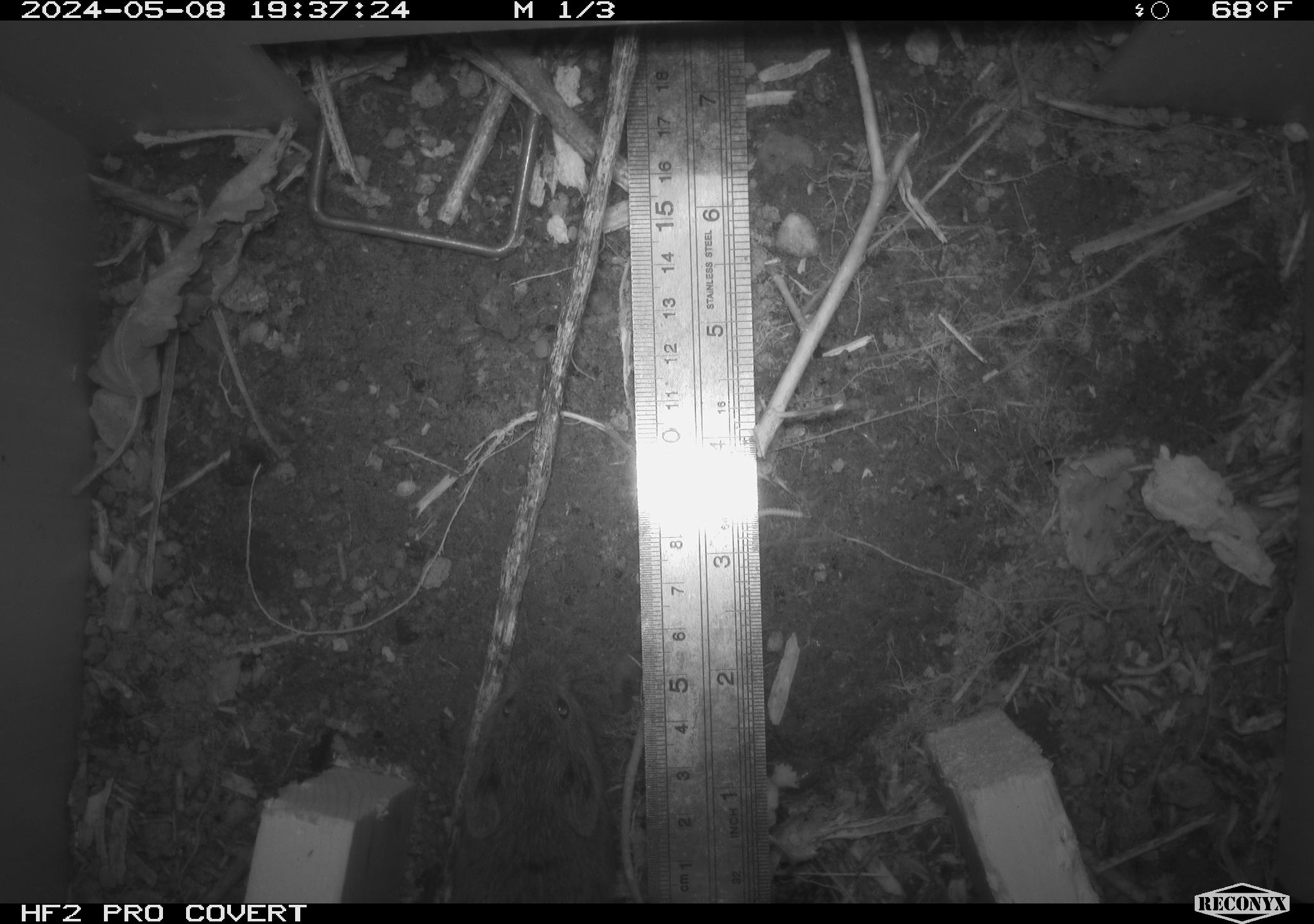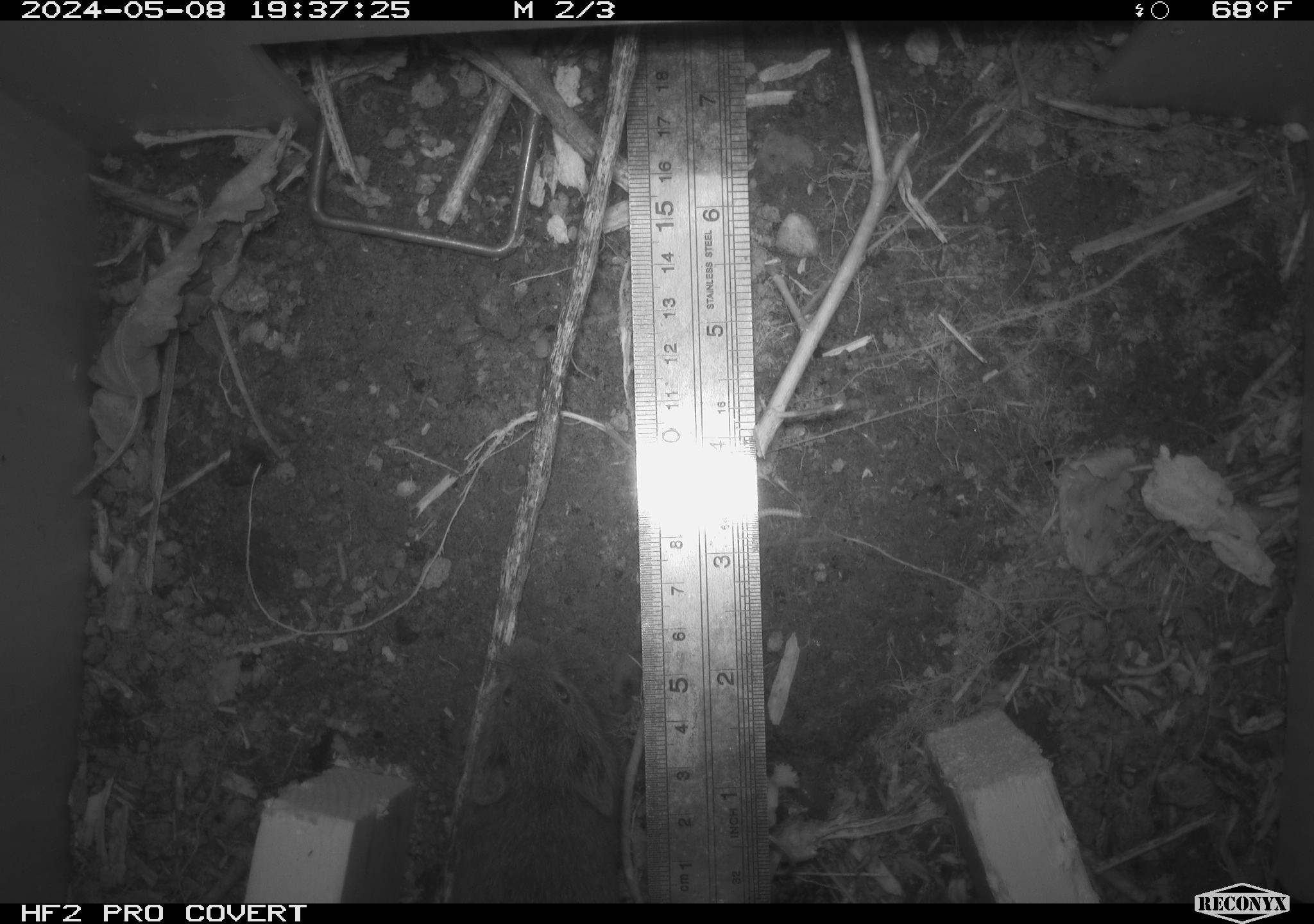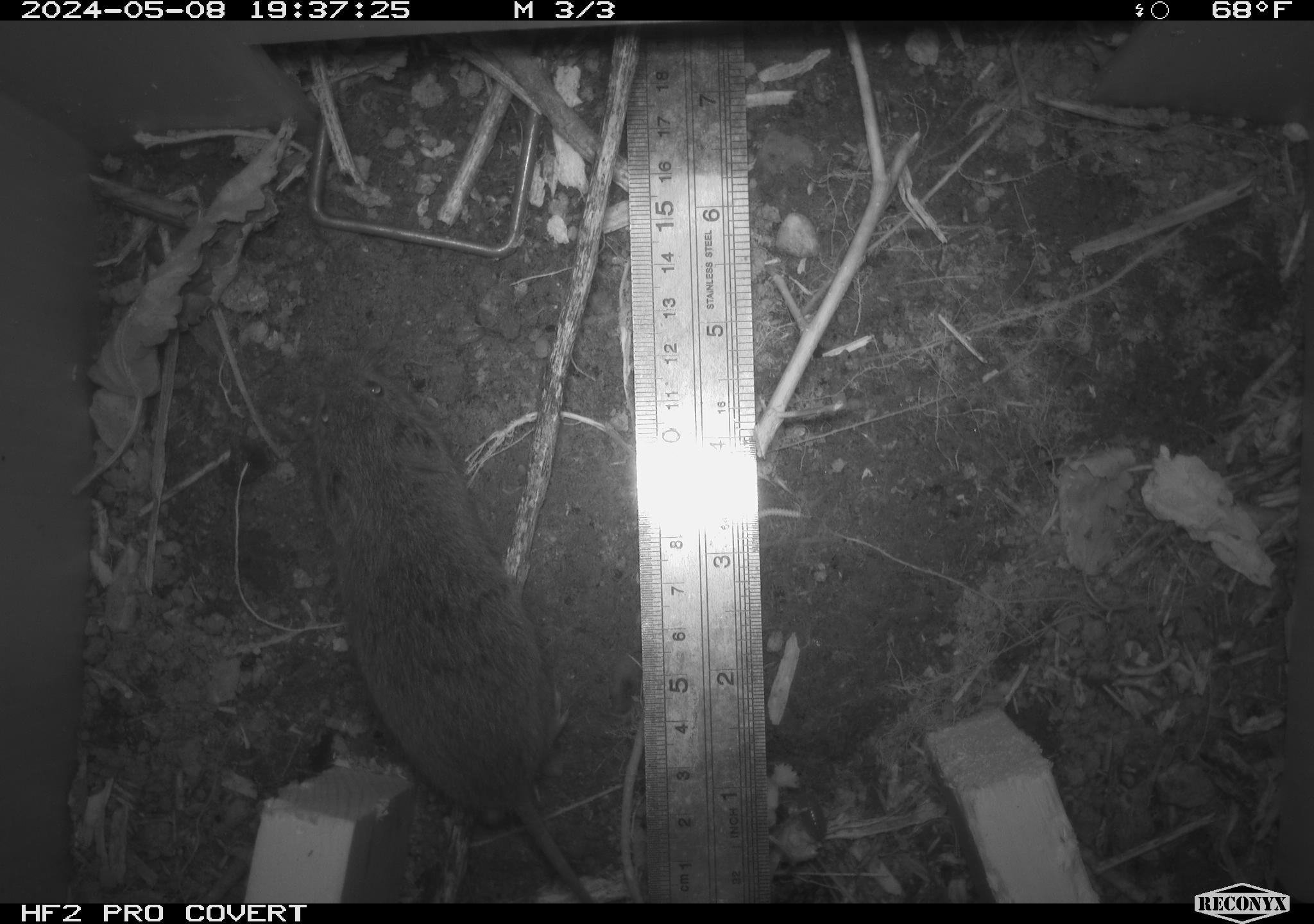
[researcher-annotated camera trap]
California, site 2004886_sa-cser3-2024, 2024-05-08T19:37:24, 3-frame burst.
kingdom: Animalia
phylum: Chordata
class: Mammalia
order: Rodentia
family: Cricetidae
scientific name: Cricetidae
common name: hamsters, voles, lemmings, and allies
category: cricetidae family